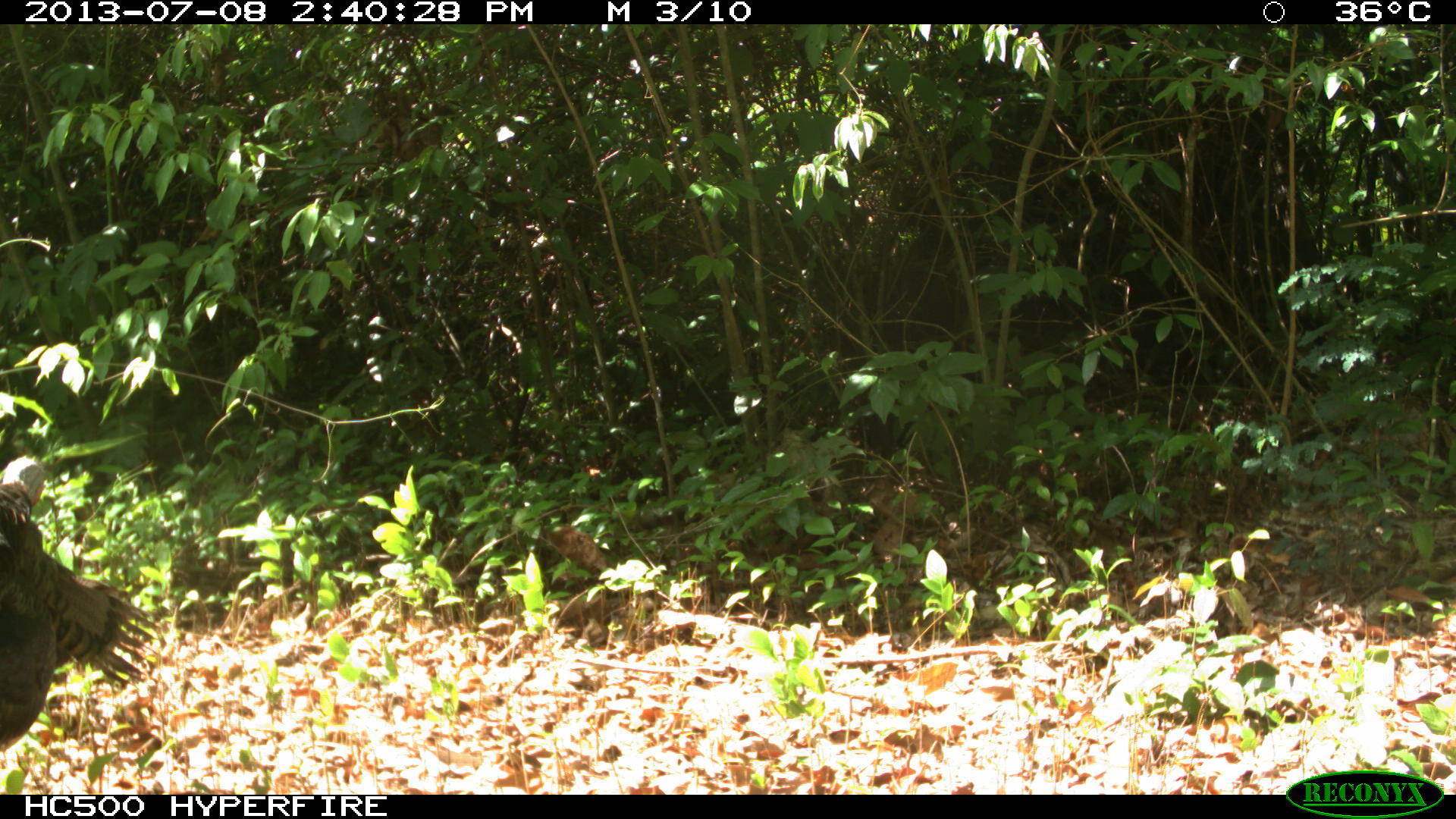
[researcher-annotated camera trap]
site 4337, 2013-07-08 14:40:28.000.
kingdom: Animalia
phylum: Chordata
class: Aves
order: Galliformes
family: Phasianidae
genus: Meleagris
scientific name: Meleagris ocellata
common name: ocellated turkey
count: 1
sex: female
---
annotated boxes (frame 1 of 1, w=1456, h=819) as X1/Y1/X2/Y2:
meleagris ocellata: 1/446/162/755